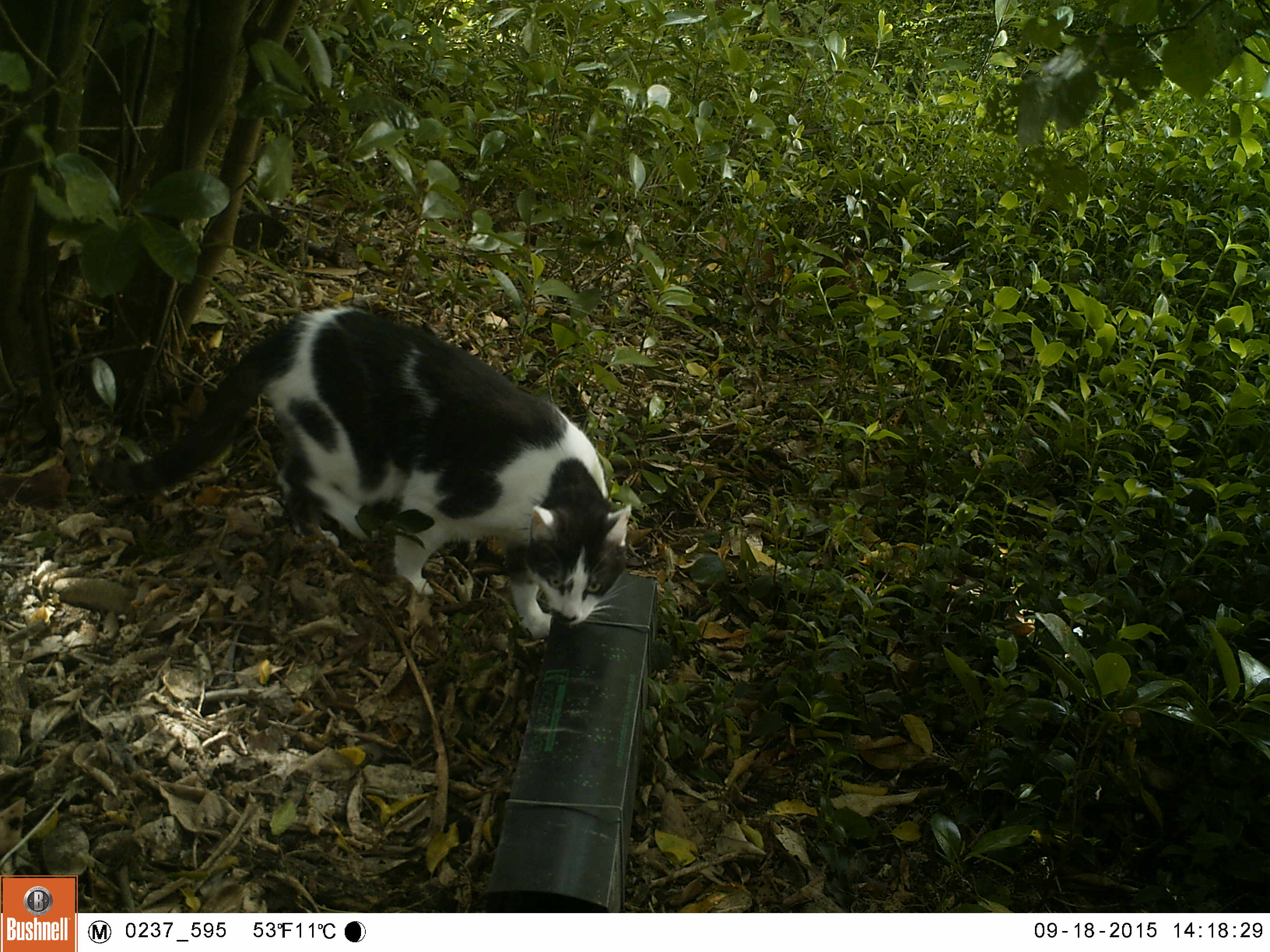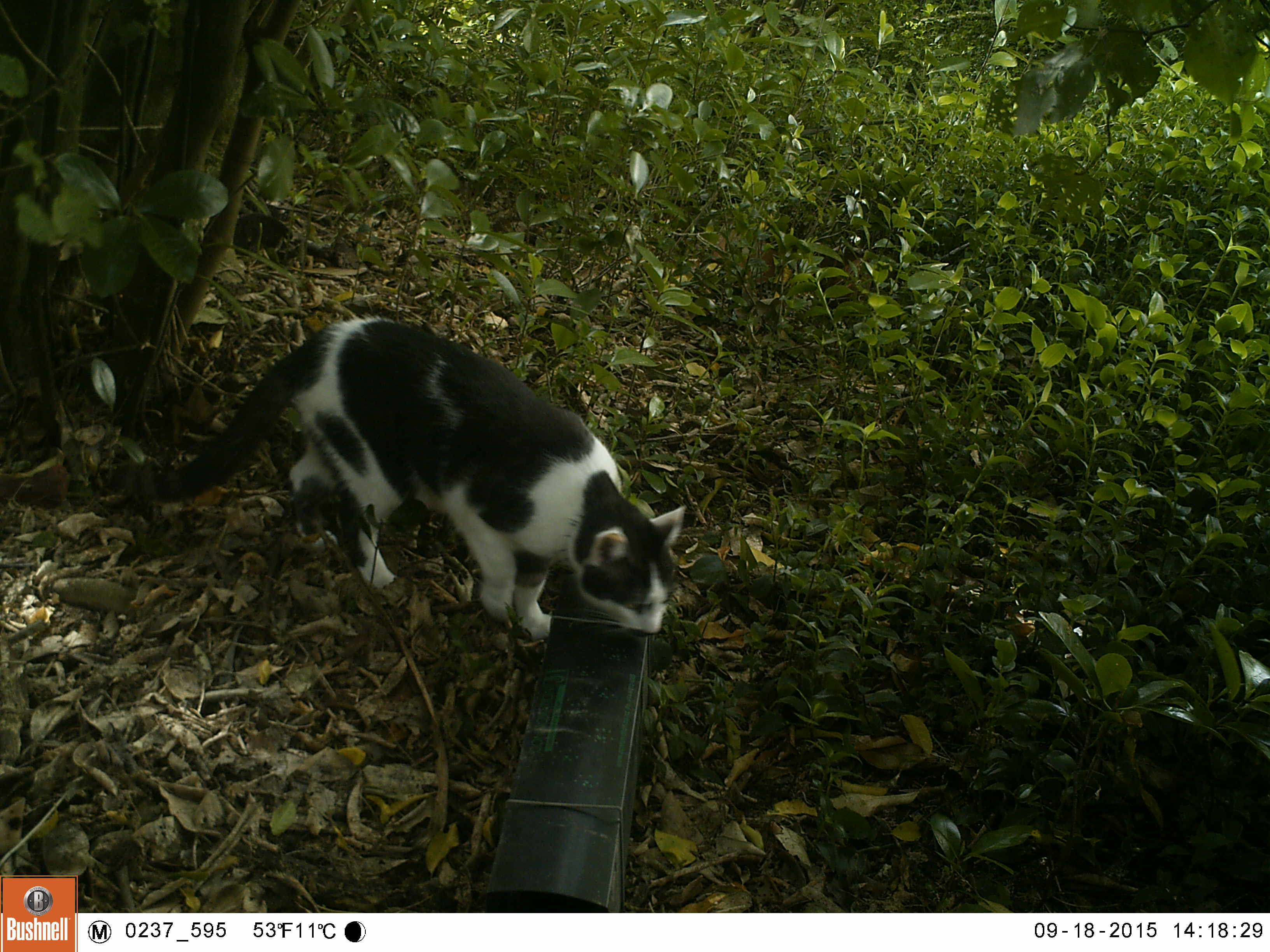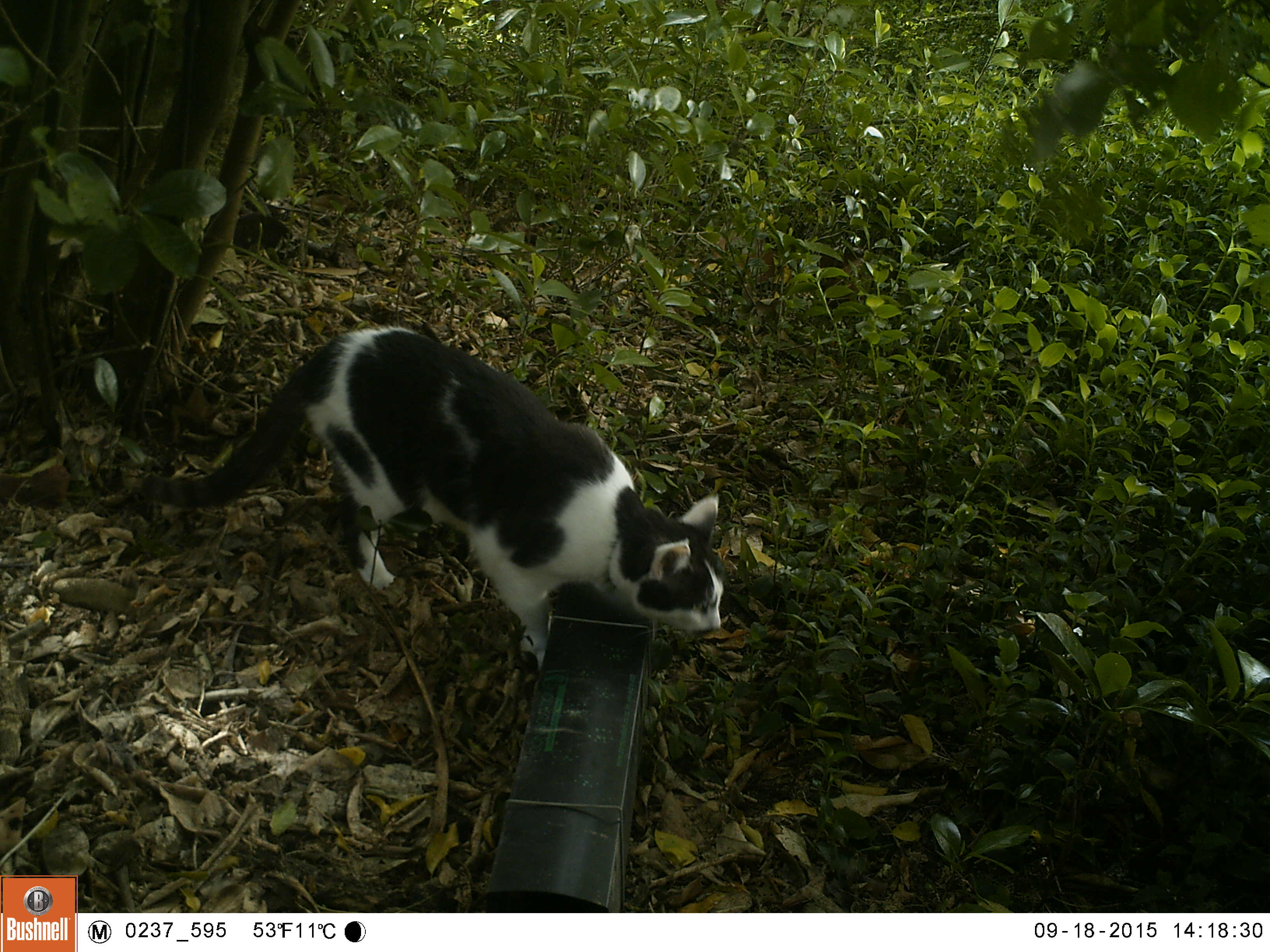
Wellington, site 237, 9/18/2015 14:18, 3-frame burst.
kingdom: Animalia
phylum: Chordata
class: Mammalia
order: Carnivora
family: Felidae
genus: Felis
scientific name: Felis catus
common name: cat